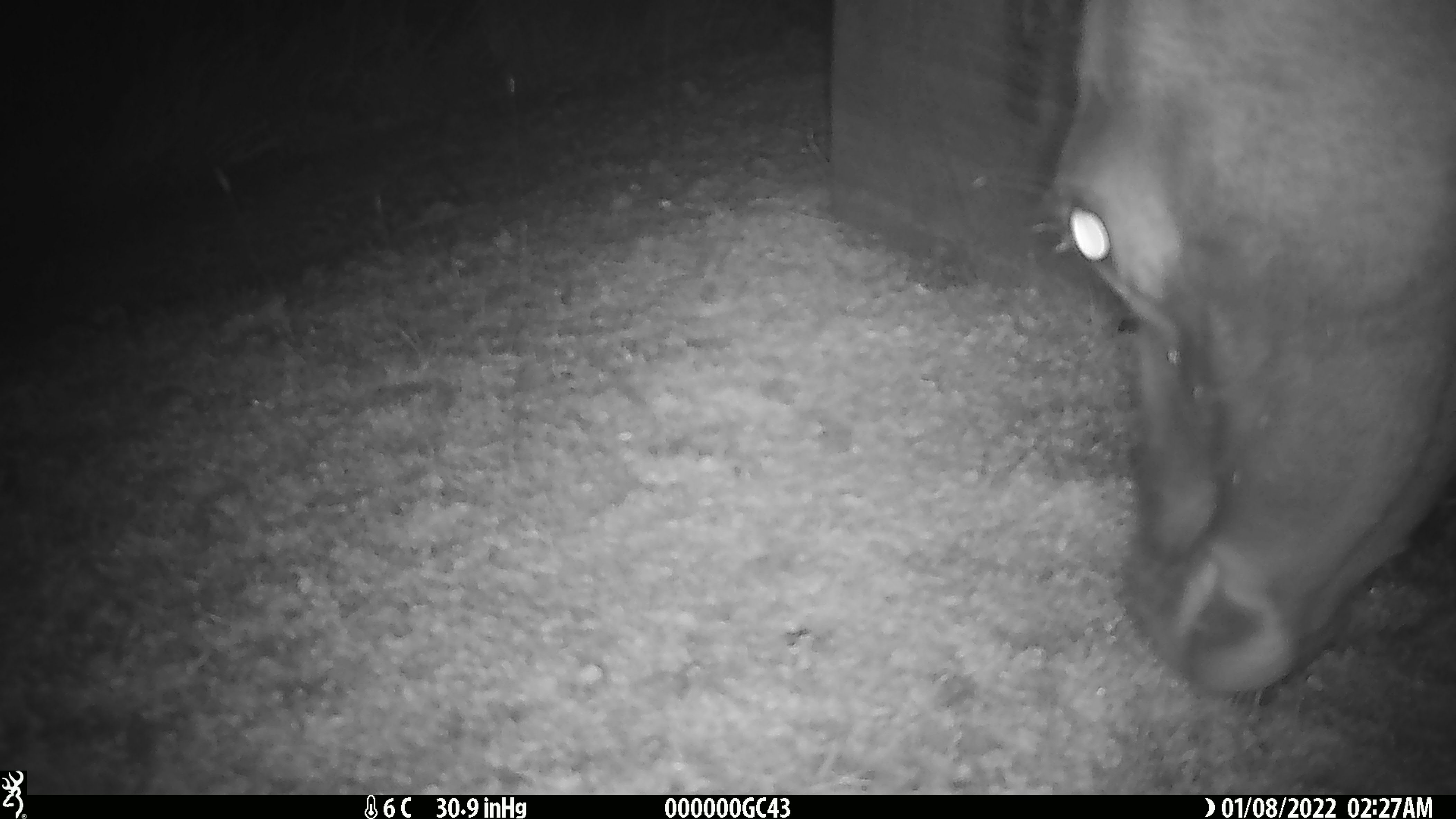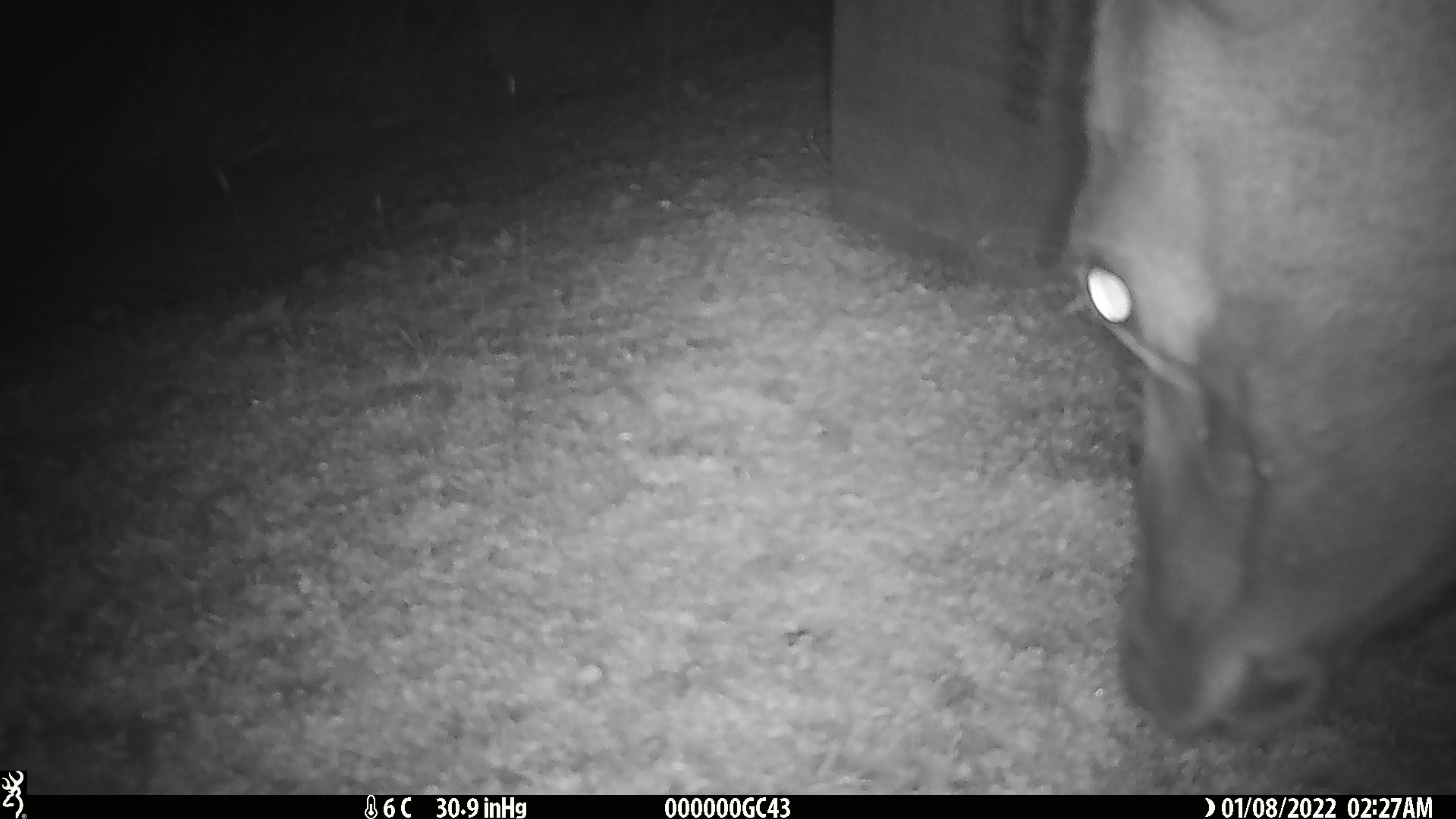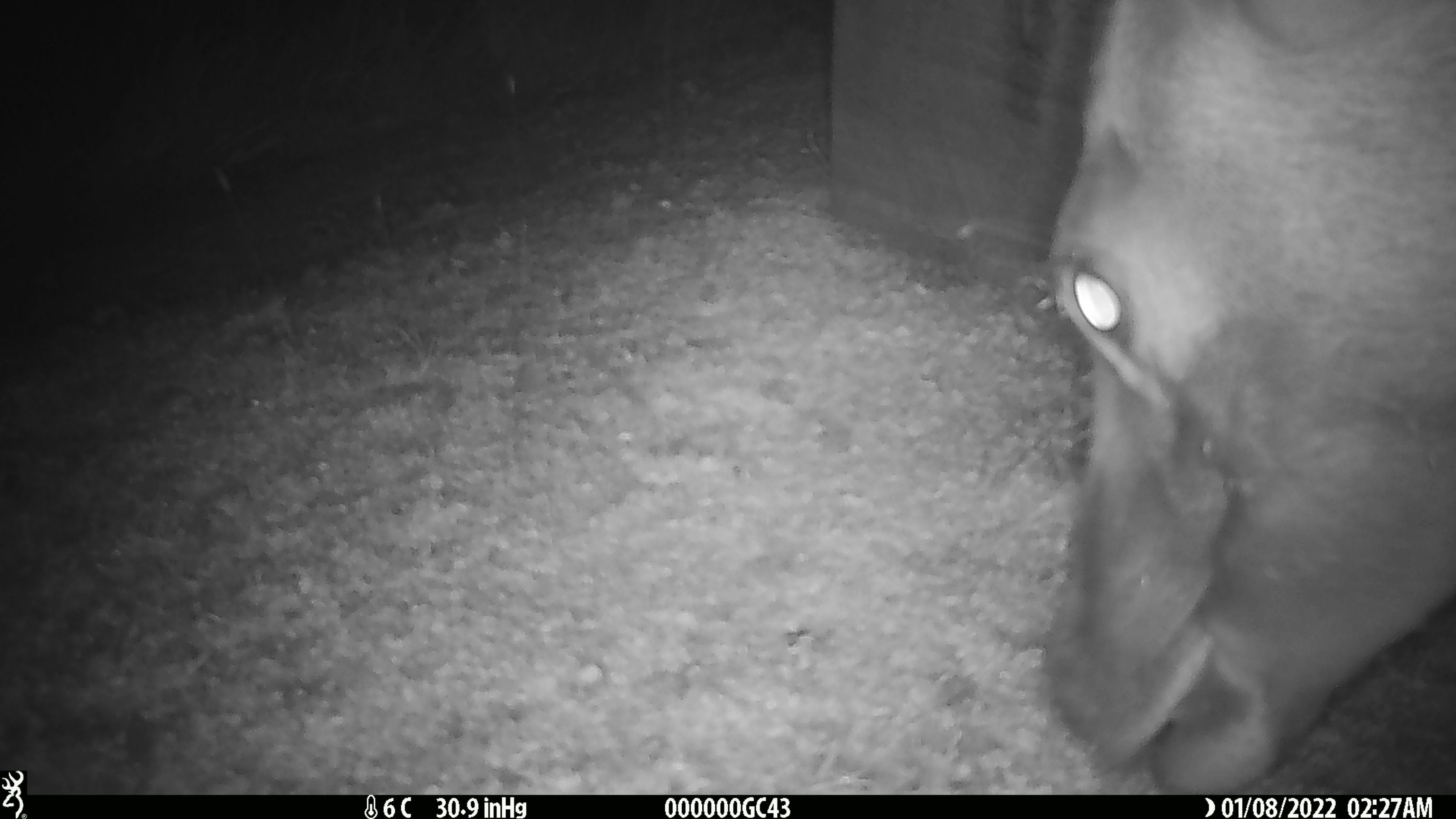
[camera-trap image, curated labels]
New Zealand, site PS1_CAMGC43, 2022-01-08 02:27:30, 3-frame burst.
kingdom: Animalia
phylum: Chordata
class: Mammalia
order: Artiodactyla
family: Cervidae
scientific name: Cervidae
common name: deer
Deer (Cervidae).